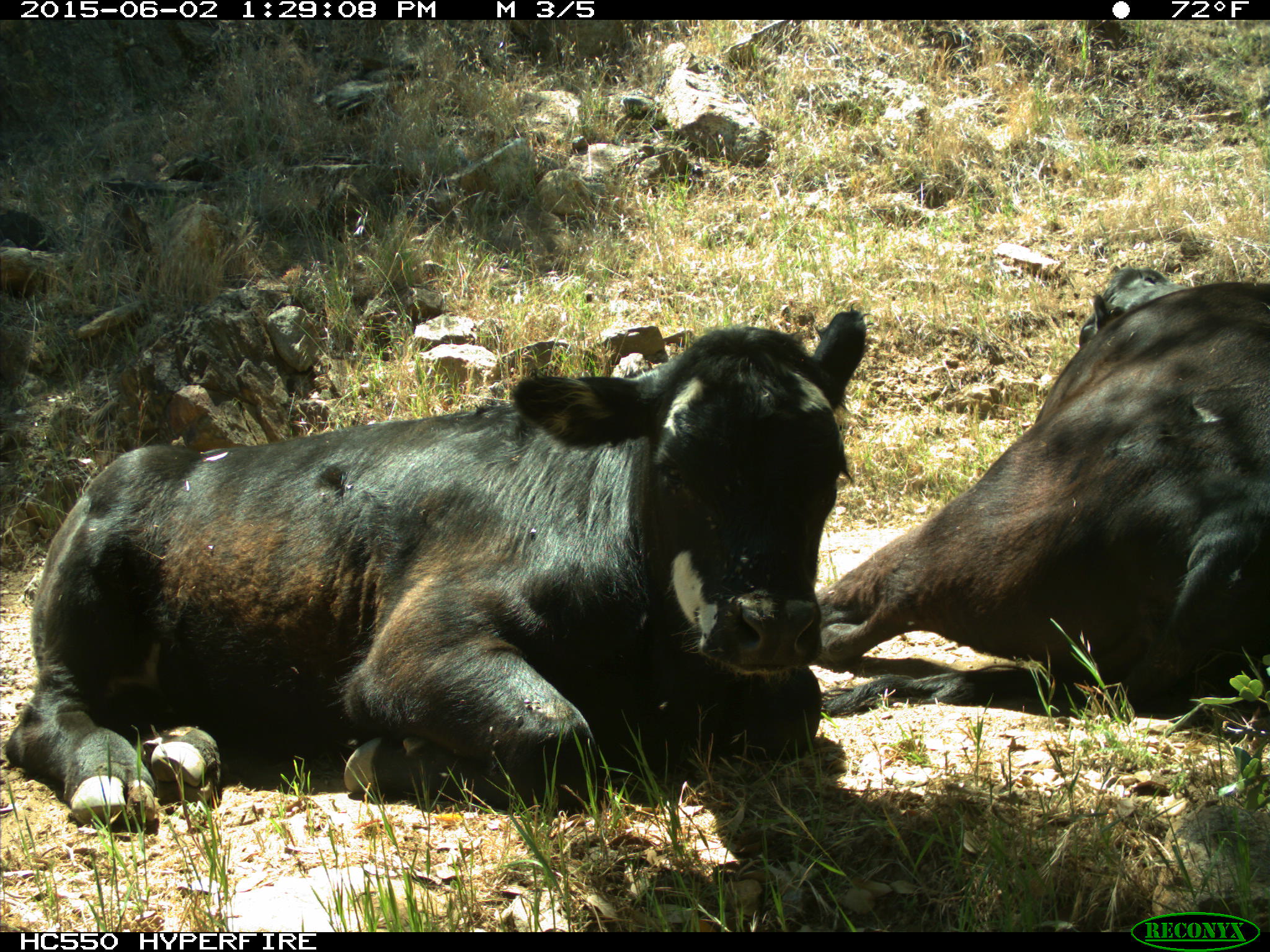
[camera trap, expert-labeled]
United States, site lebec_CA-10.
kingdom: Animalia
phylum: Chordata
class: Mammalia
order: Artiodactyla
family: Bovidae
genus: Bos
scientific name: Bos taurus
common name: domestic cow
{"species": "Bos taurus (domestic cow)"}